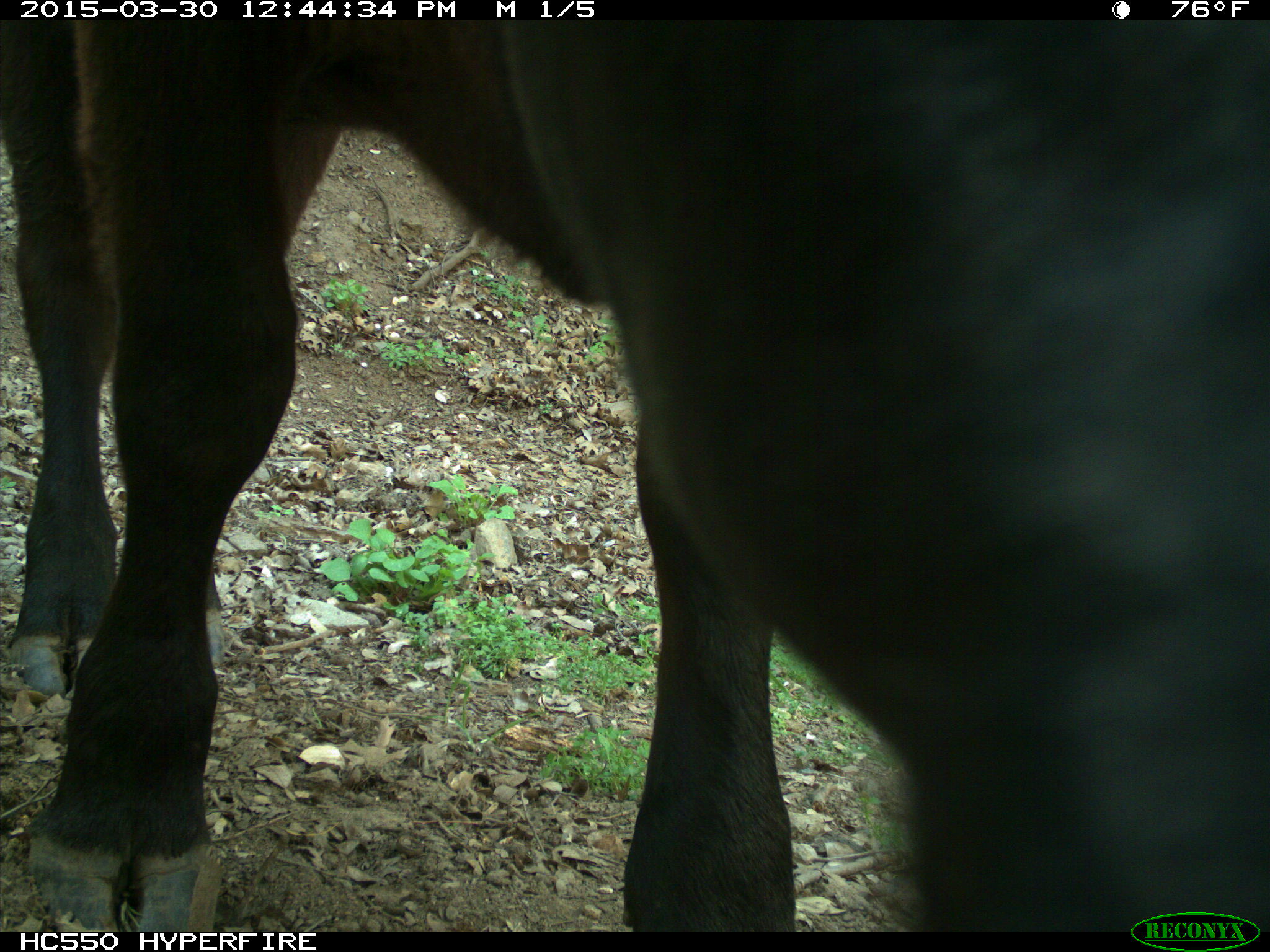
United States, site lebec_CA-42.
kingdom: Animalia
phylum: Chordata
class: Mammalia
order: Artiodactyla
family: Bovidae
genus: Bos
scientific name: Bos taurus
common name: domestic cow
Bos taurus (domestic cow).